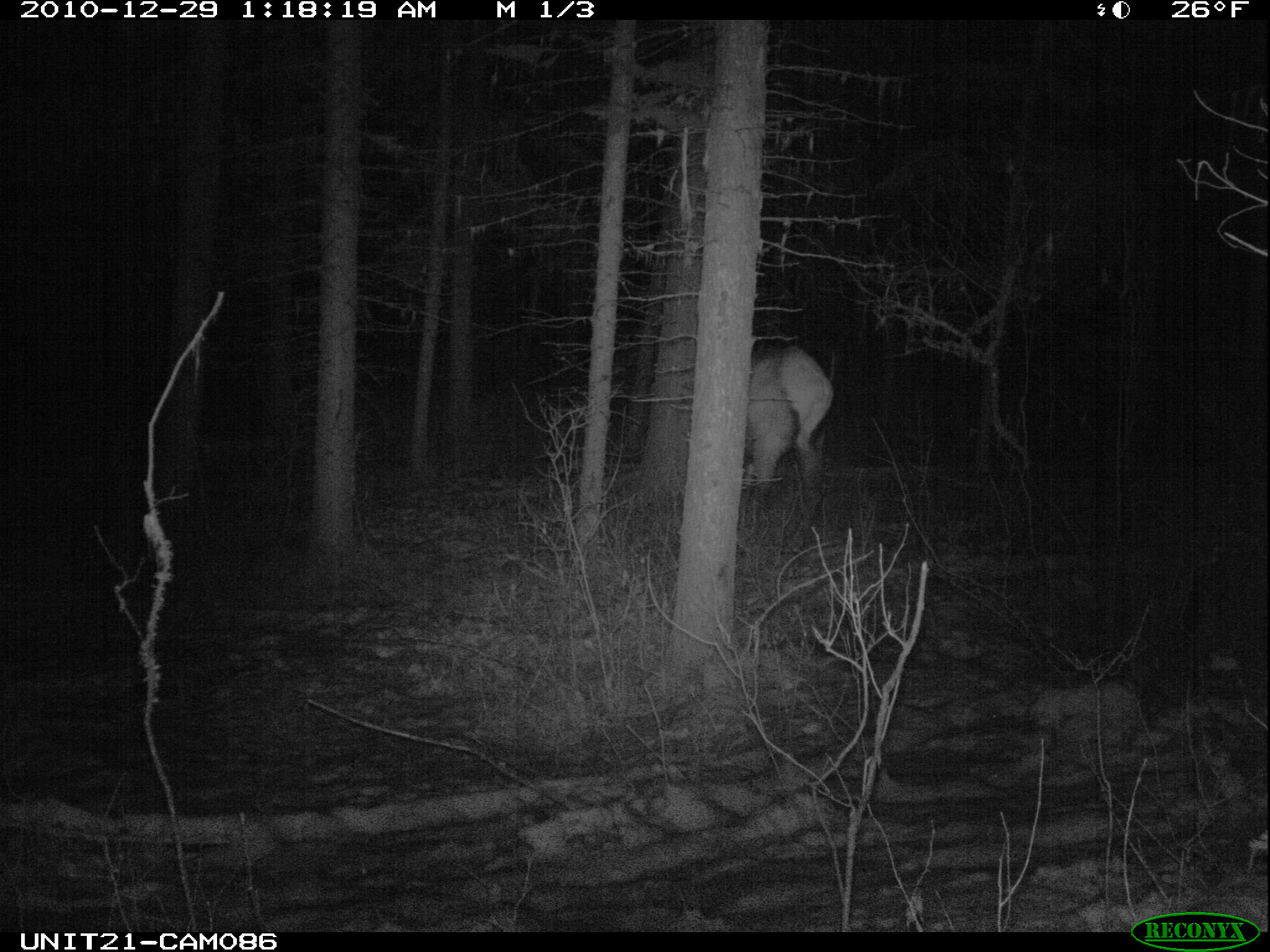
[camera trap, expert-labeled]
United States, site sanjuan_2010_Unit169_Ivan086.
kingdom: Animalia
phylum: Chordata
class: Mammalia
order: Artiodactyla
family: Cervidae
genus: Cervus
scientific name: Cervus elaphus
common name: red deer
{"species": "Cervus elaphus (red deer)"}